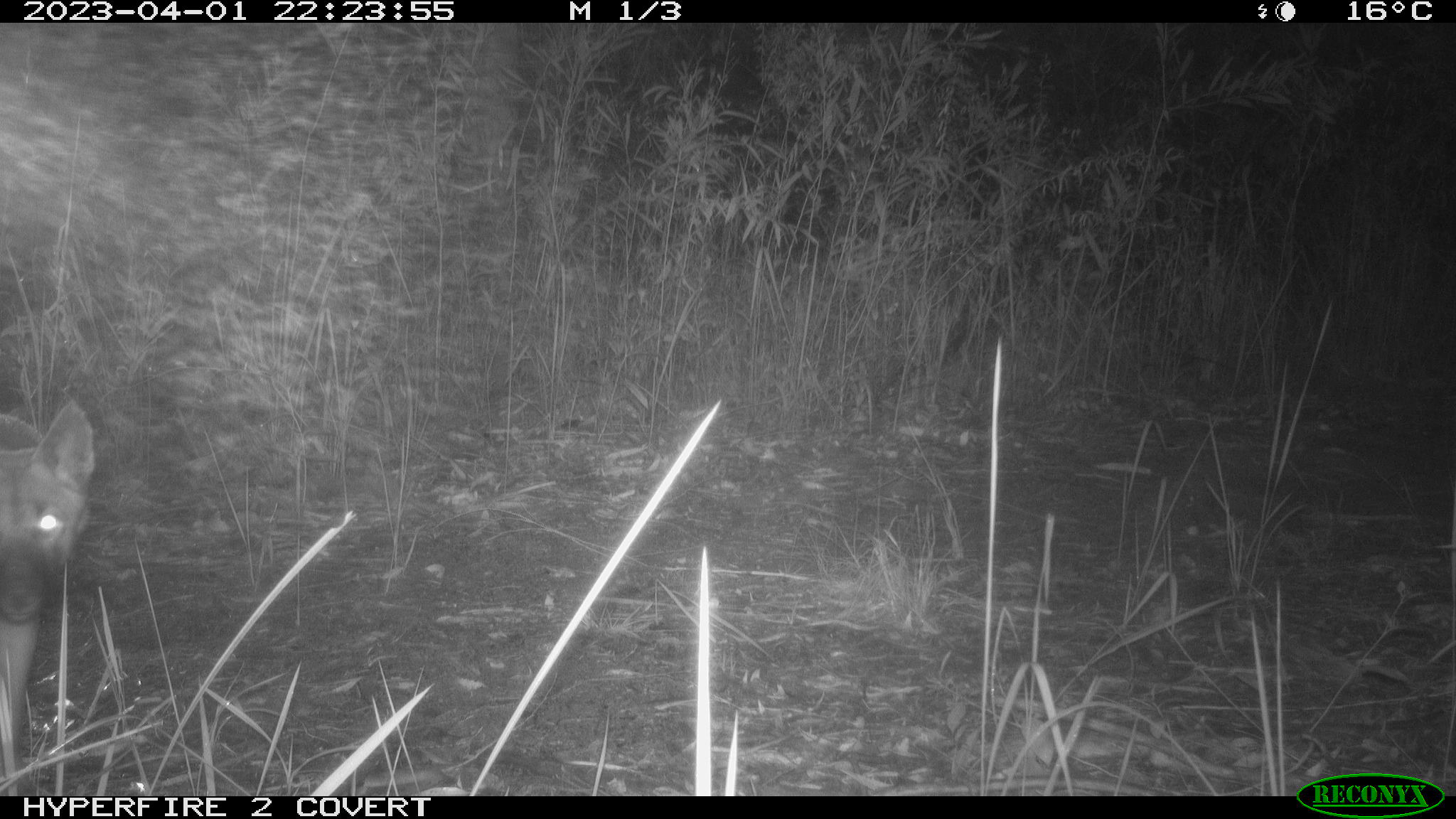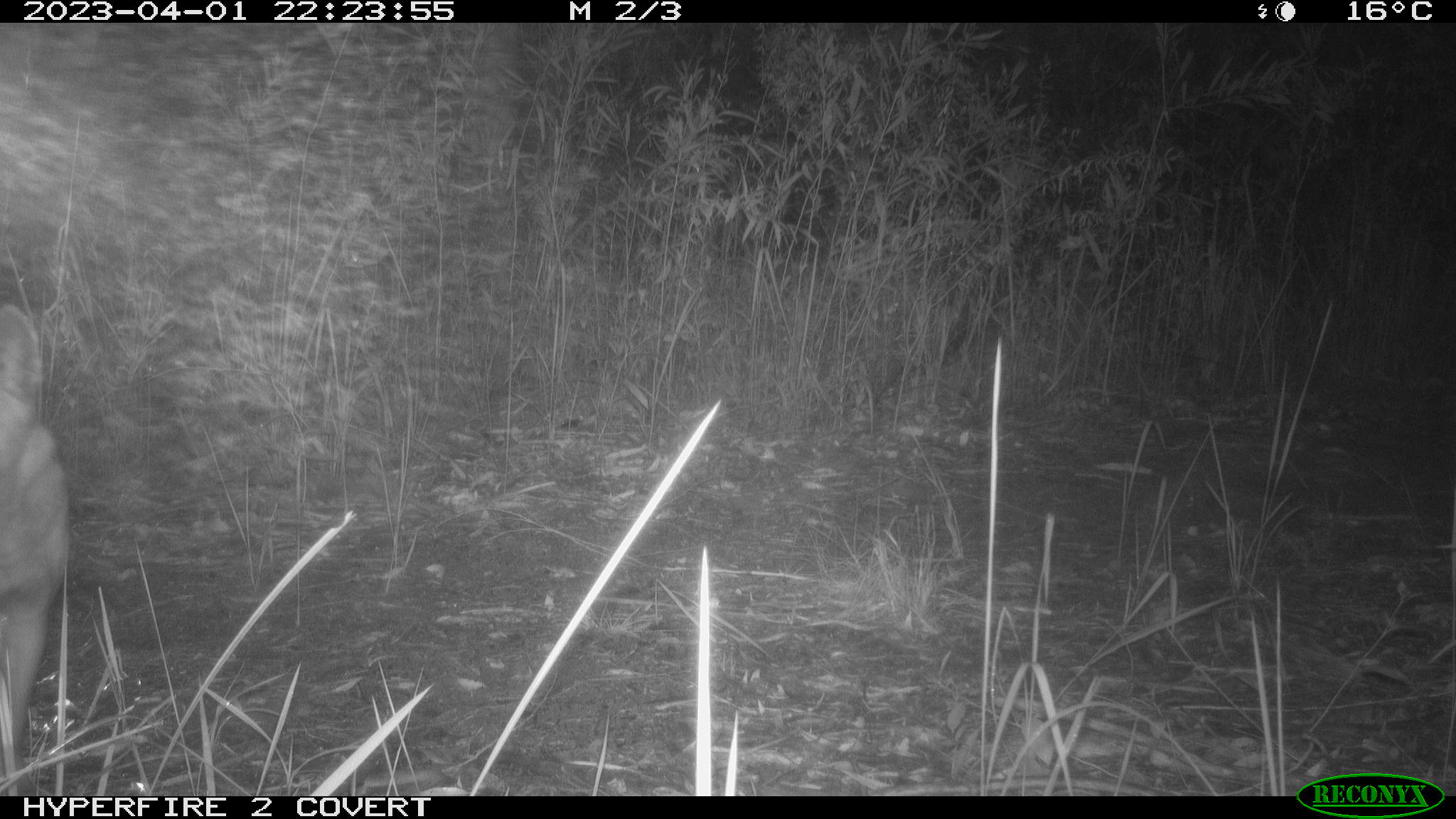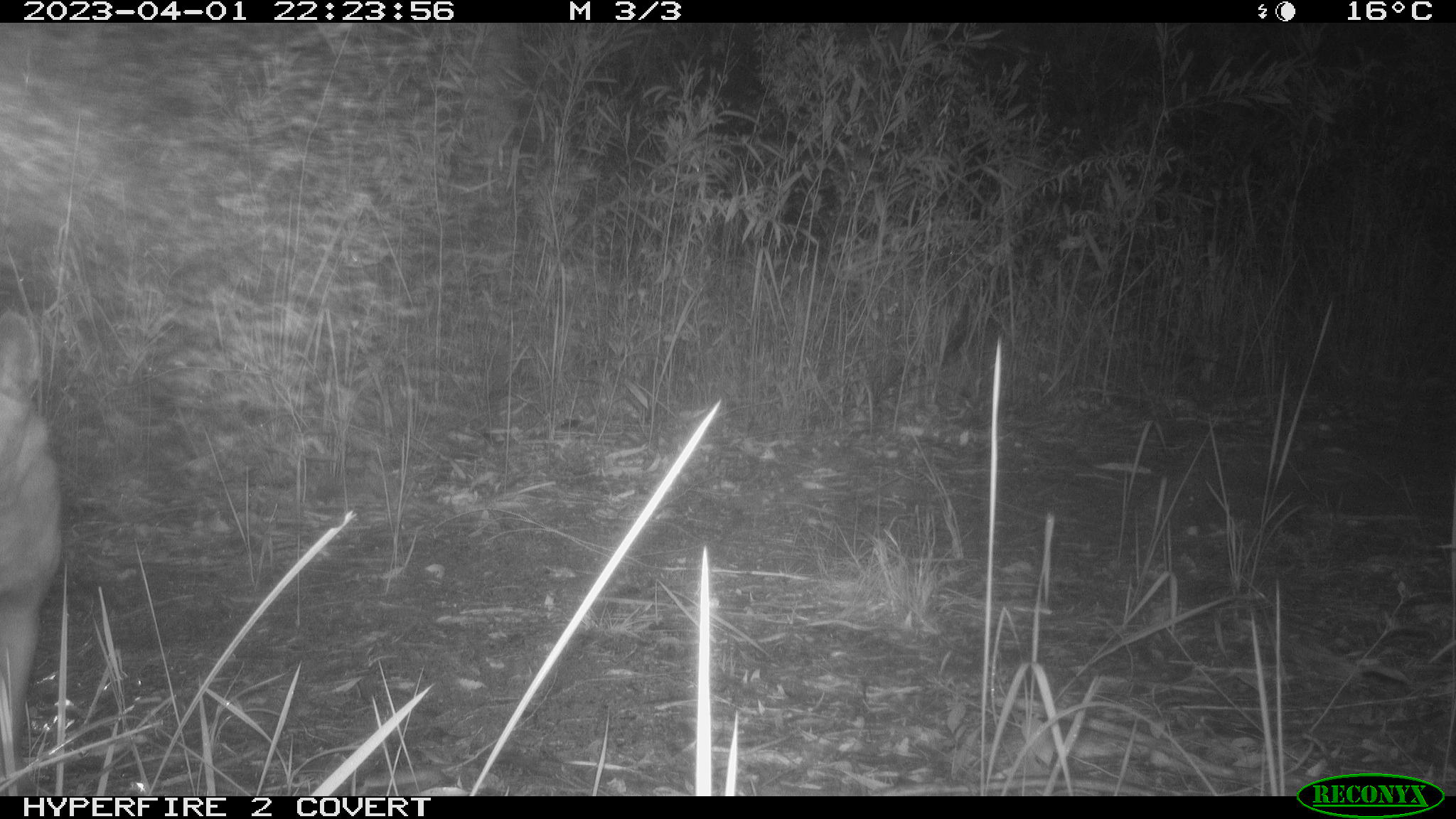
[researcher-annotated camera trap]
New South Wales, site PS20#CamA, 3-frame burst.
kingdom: Animalia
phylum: Chordata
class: Mammalia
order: Carnivora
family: Canidae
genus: Canis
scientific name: Canis familiaris dingo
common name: dingo